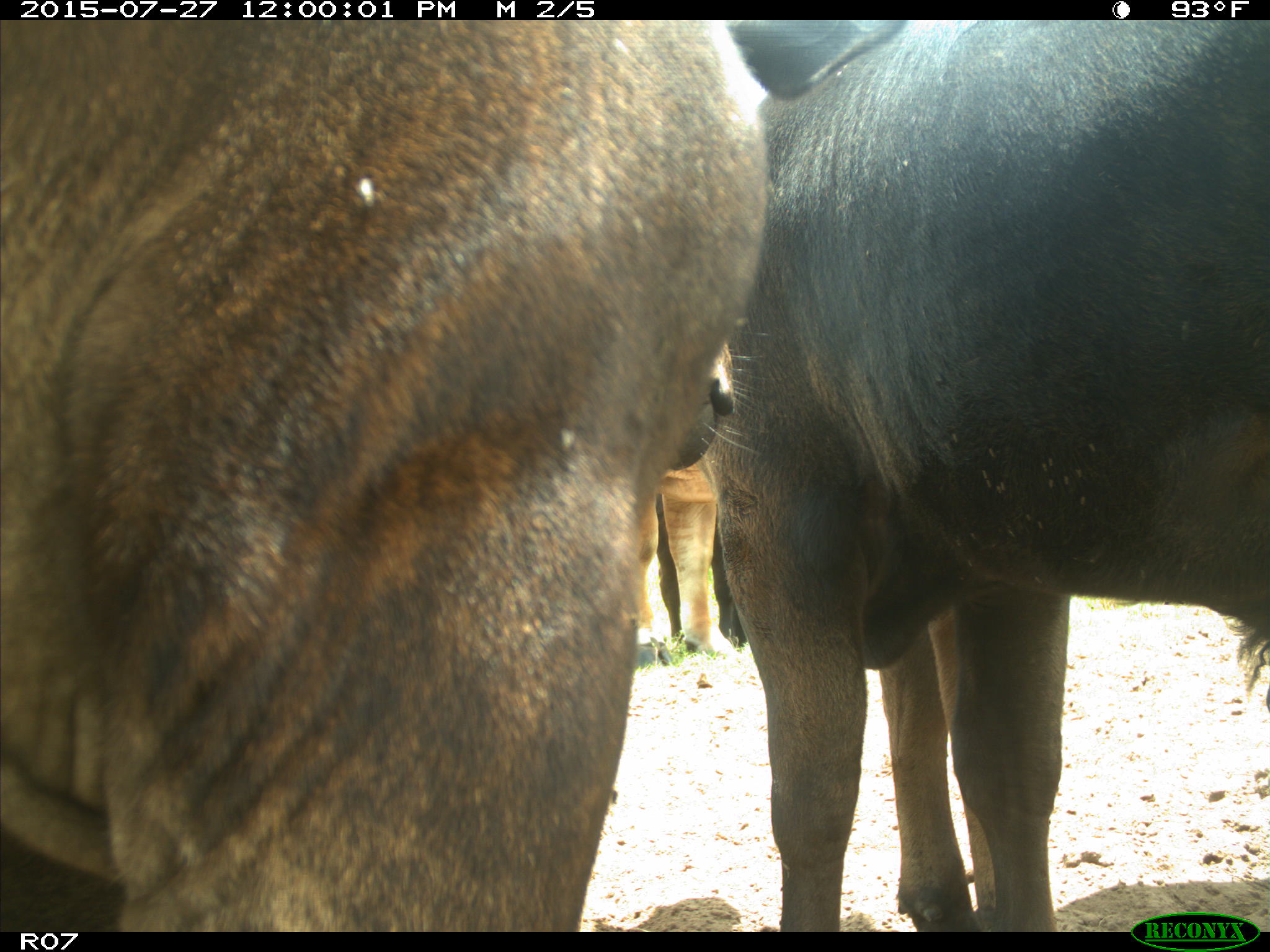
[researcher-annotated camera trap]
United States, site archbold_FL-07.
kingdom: Animalia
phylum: Chordata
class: Mammalia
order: Artiodactyla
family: Bovidae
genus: Bos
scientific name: Bos taurus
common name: domestic cow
Bos taurus (domestic cow).